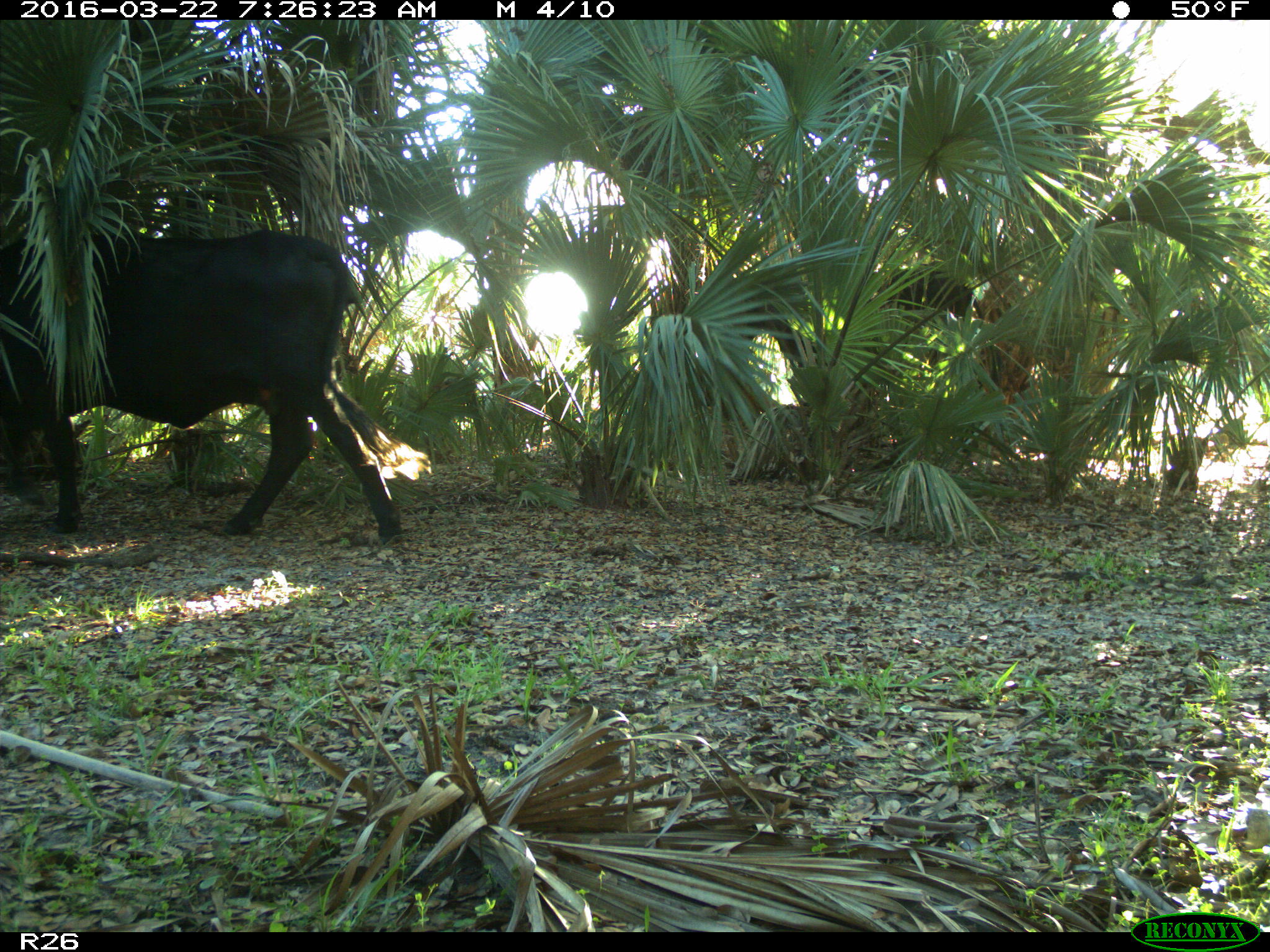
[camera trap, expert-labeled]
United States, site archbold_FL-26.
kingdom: Animalia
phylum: Chordata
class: Mammalia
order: Artiodactyla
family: Bovidae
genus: Bos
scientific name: Bos taurus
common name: domestic cow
Bos taurus (domestic cow).